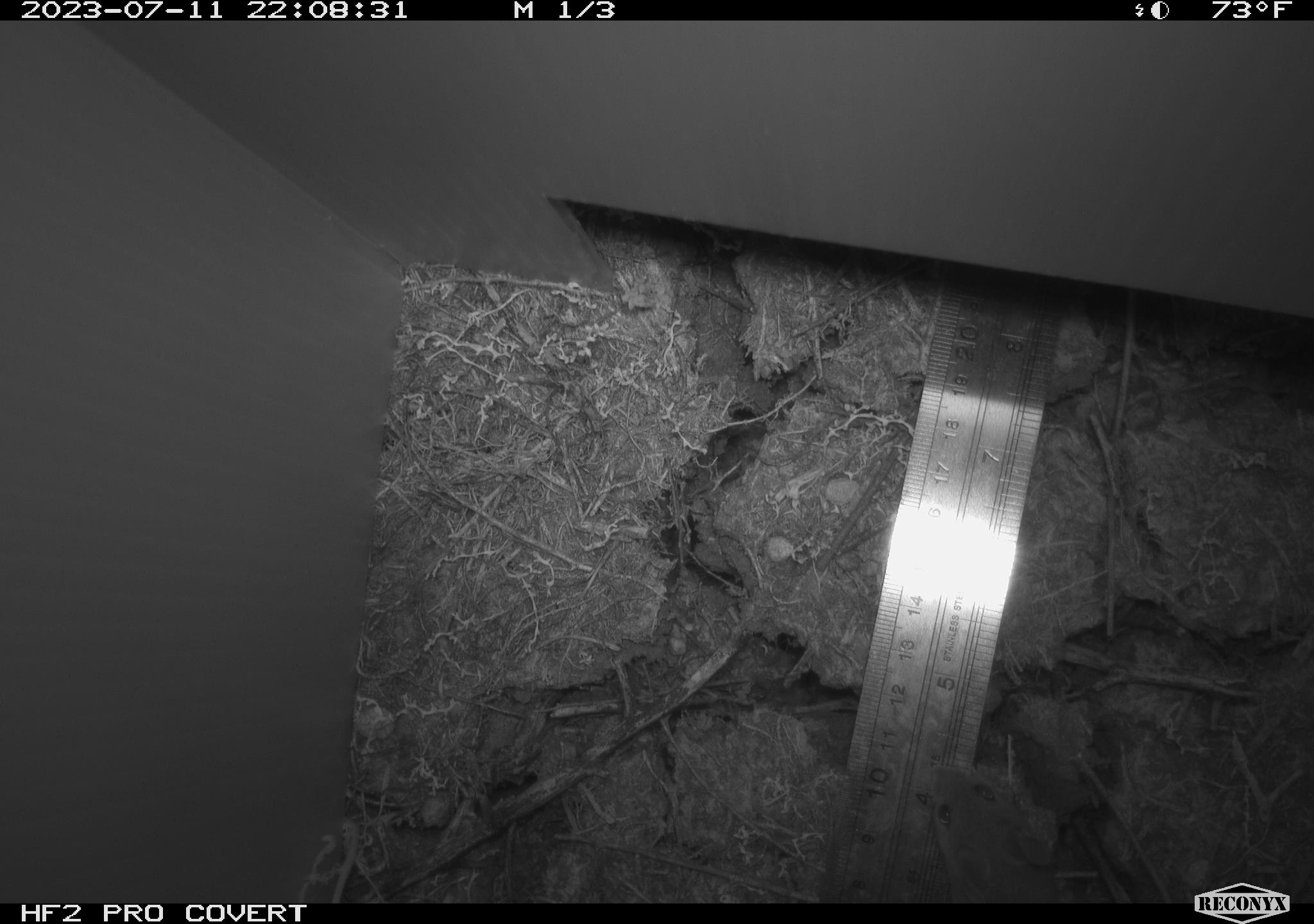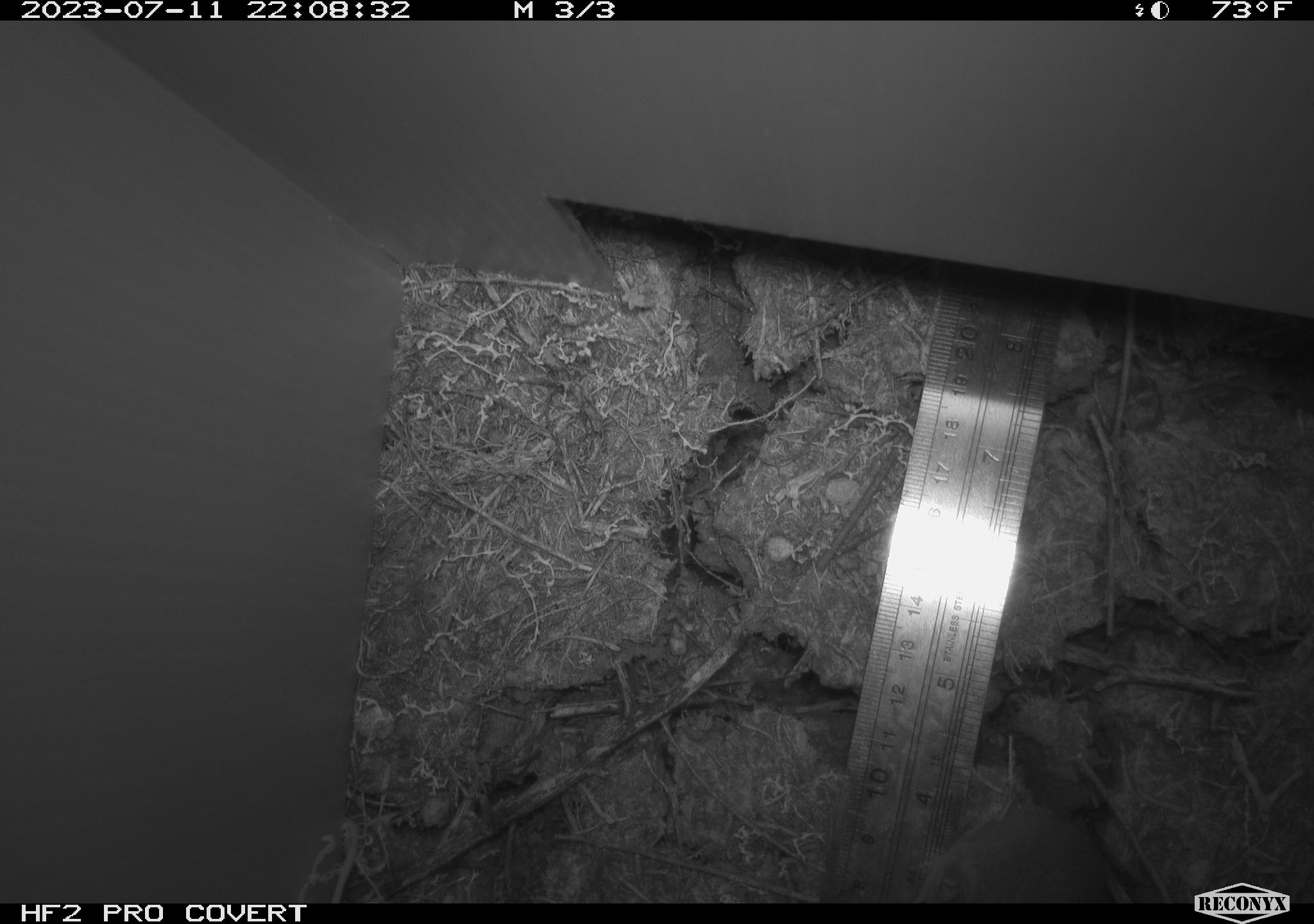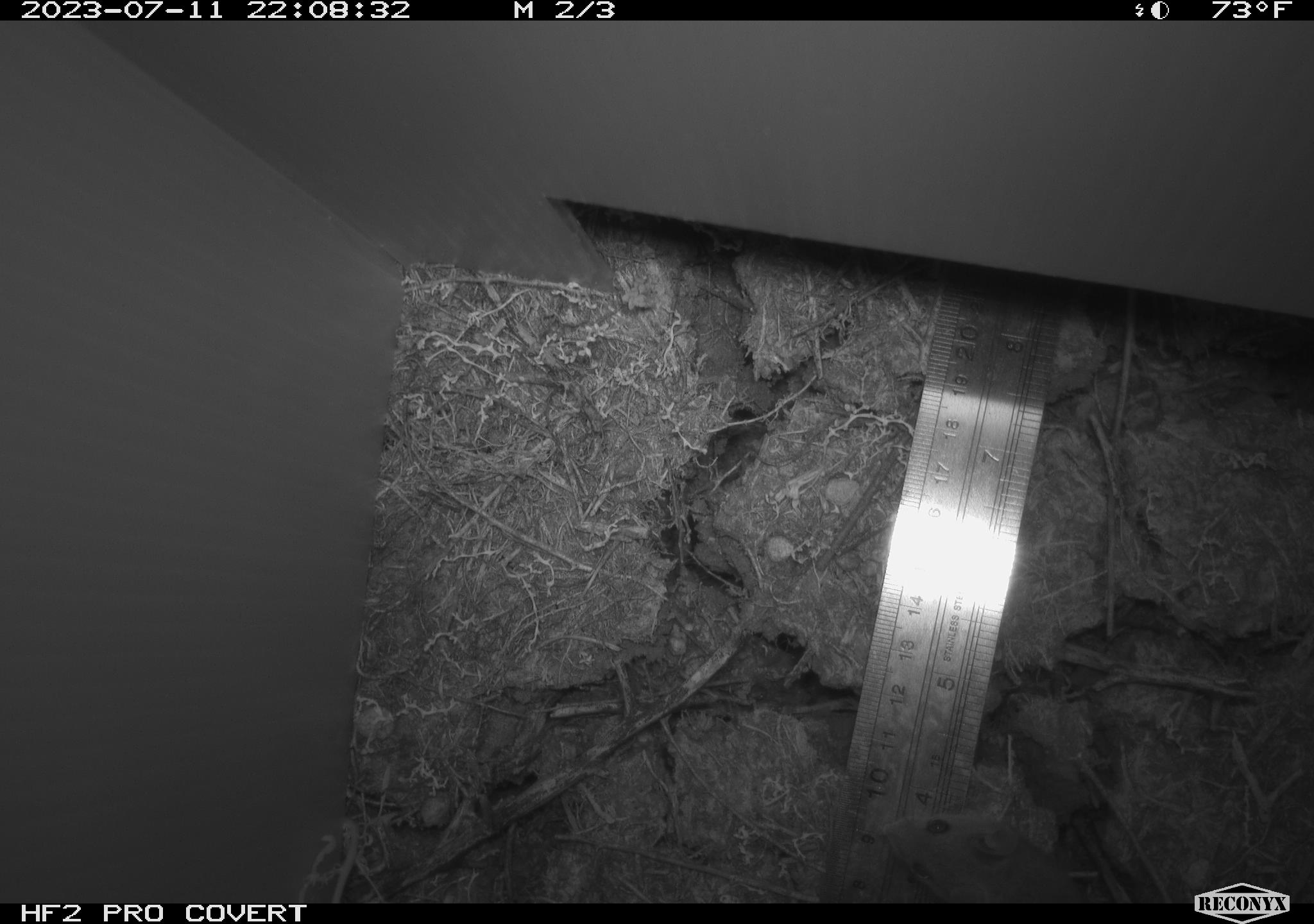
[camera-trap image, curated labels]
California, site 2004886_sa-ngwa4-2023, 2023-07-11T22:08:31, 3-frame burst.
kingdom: Animalia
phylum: Chordata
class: Mammalia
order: Rodentia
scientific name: Rodentia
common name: mouse species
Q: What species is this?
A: Mouse species (Rodentia).